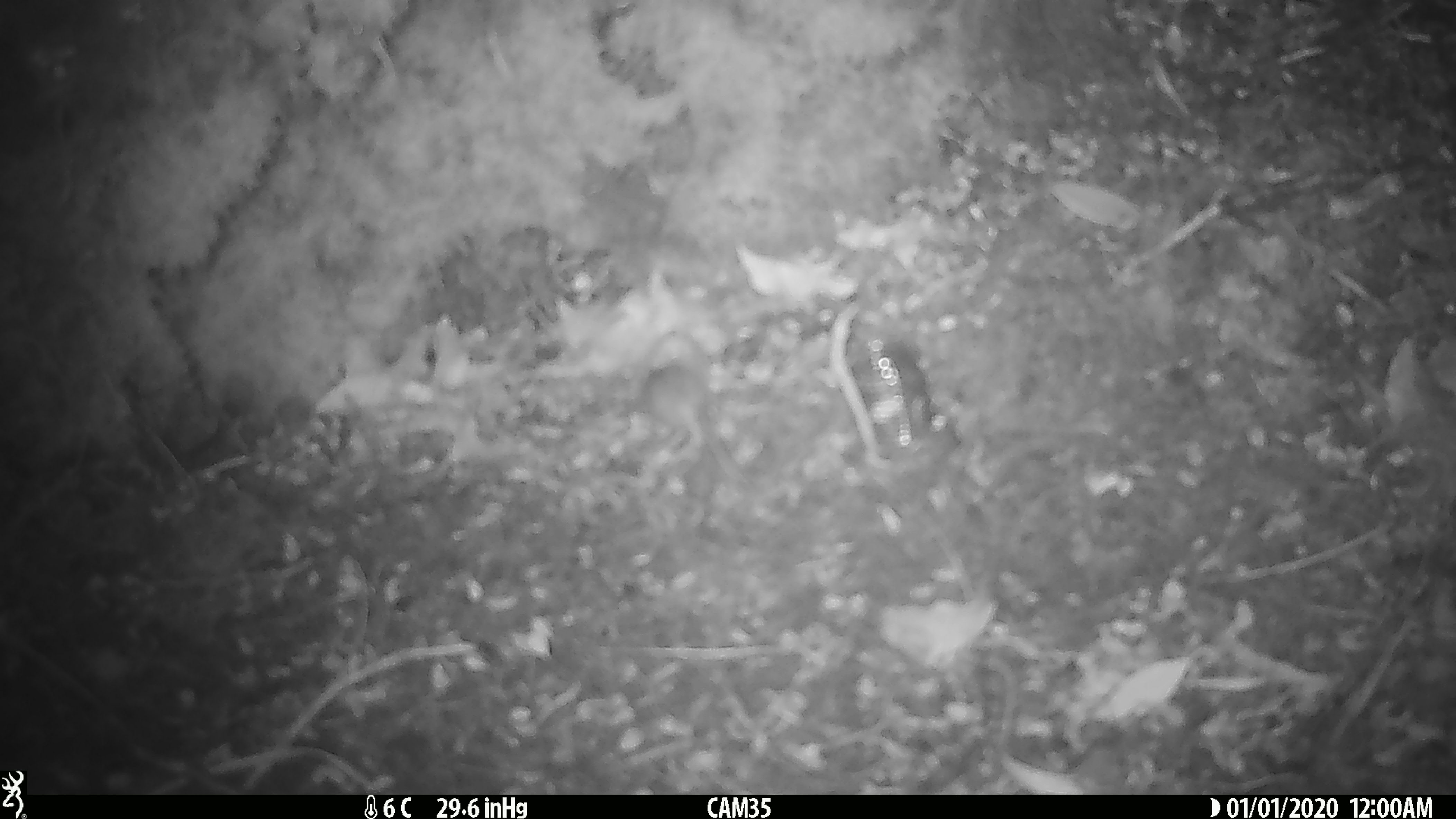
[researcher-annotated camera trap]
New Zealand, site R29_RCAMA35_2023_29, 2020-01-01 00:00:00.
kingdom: Animalia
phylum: Chordata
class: Mammalia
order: Rodentia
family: Muridae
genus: Mus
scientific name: Mus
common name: mouse